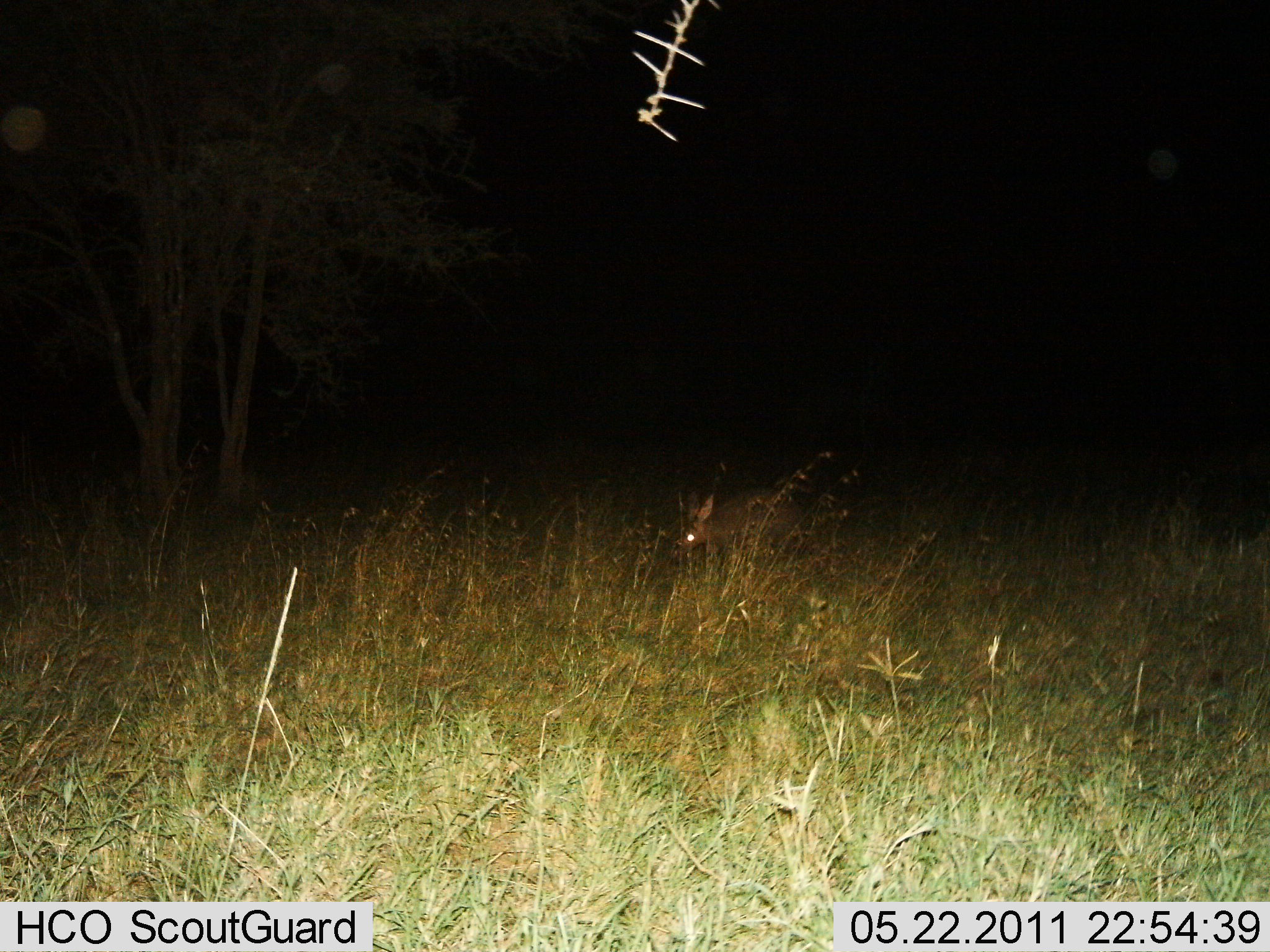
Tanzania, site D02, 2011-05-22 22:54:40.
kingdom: Animalia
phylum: Chordata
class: Mammalia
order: Tubulidentata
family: Orycteropodidae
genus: Orycteropus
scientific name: Orycteropus afer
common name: aardvark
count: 1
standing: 83%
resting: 0%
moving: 17%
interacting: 0%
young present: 0%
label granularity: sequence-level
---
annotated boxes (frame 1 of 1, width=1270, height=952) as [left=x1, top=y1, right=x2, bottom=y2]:
animal: [left=682, top=487, right=803, bottom=552]